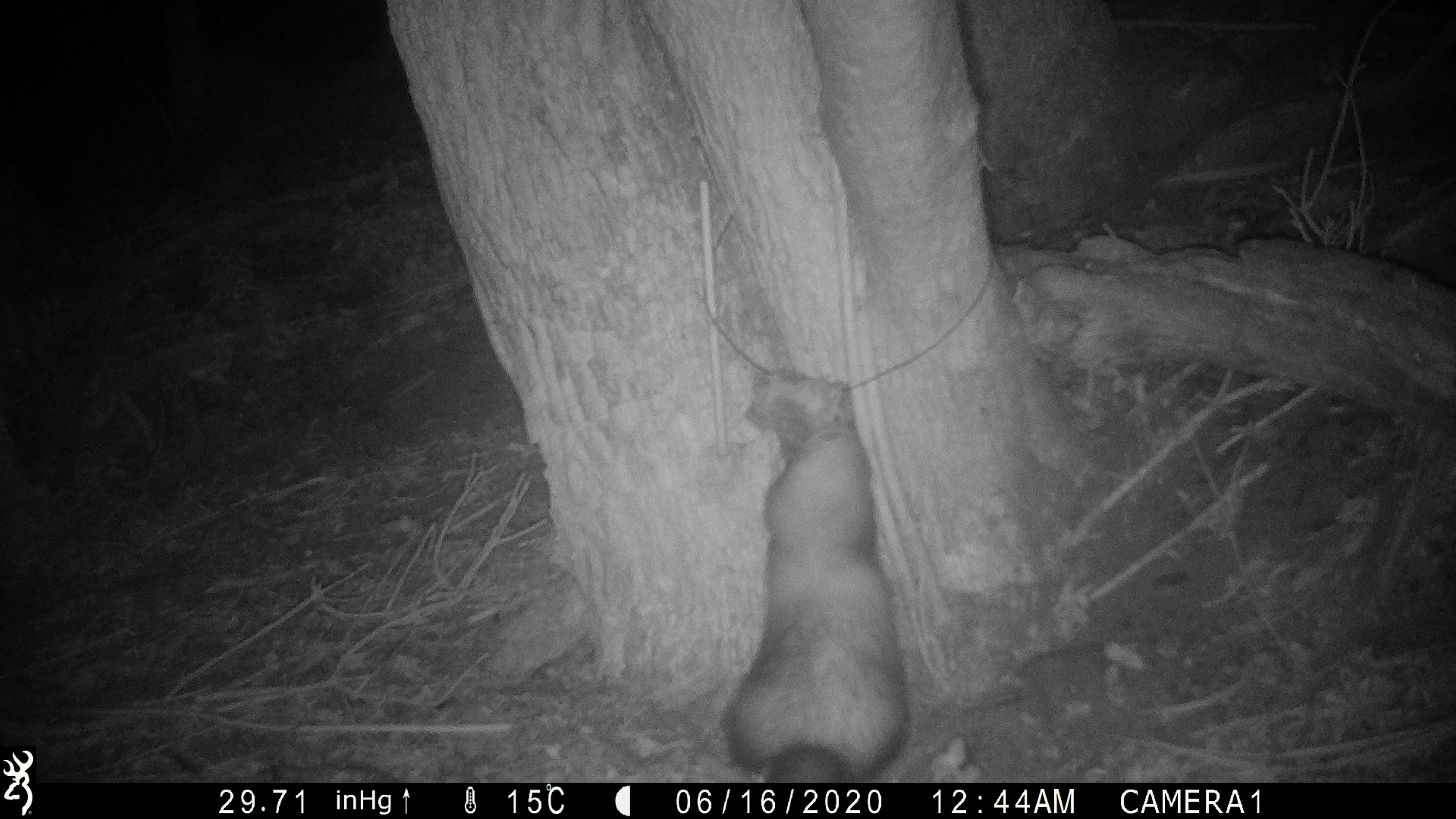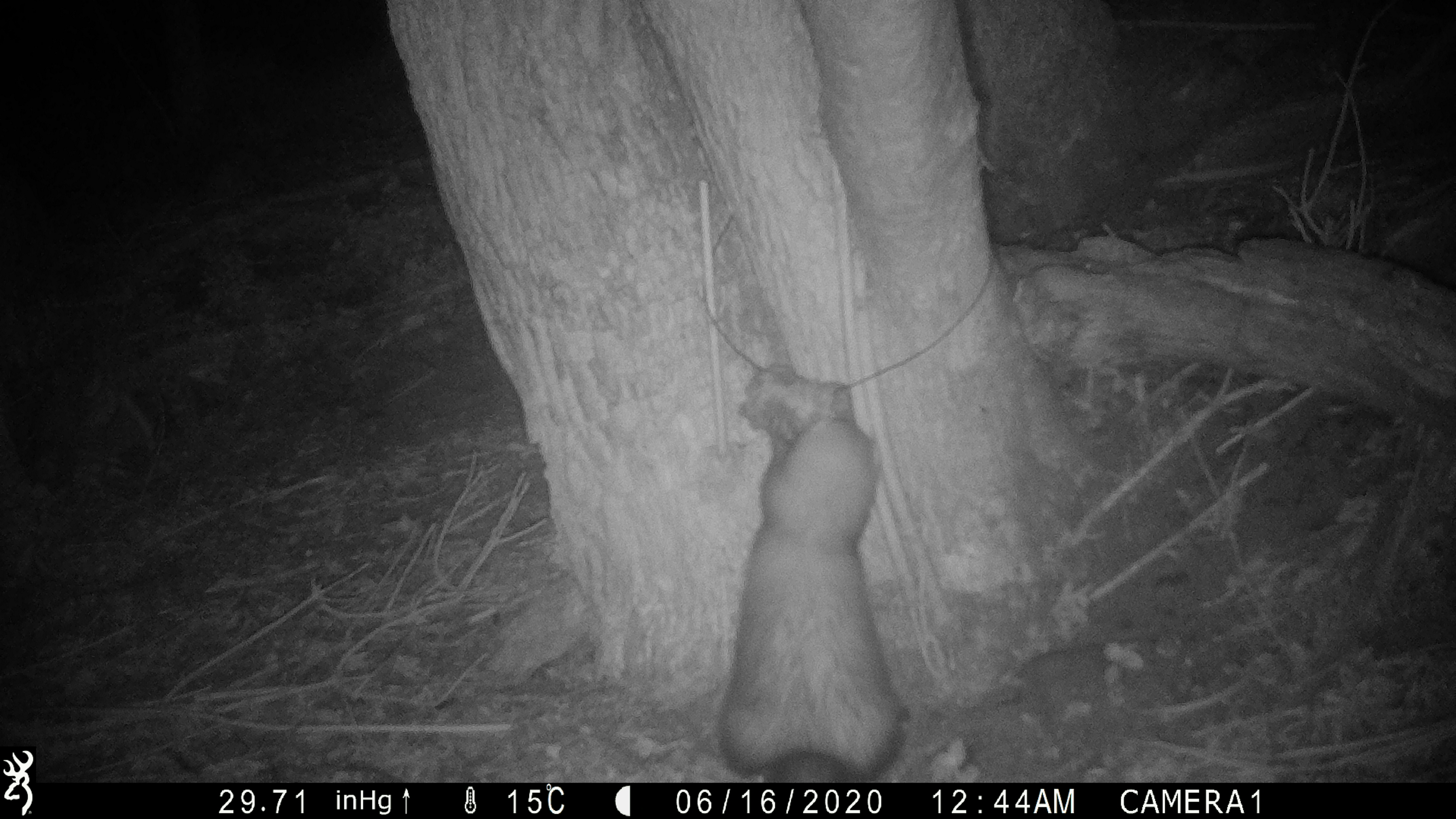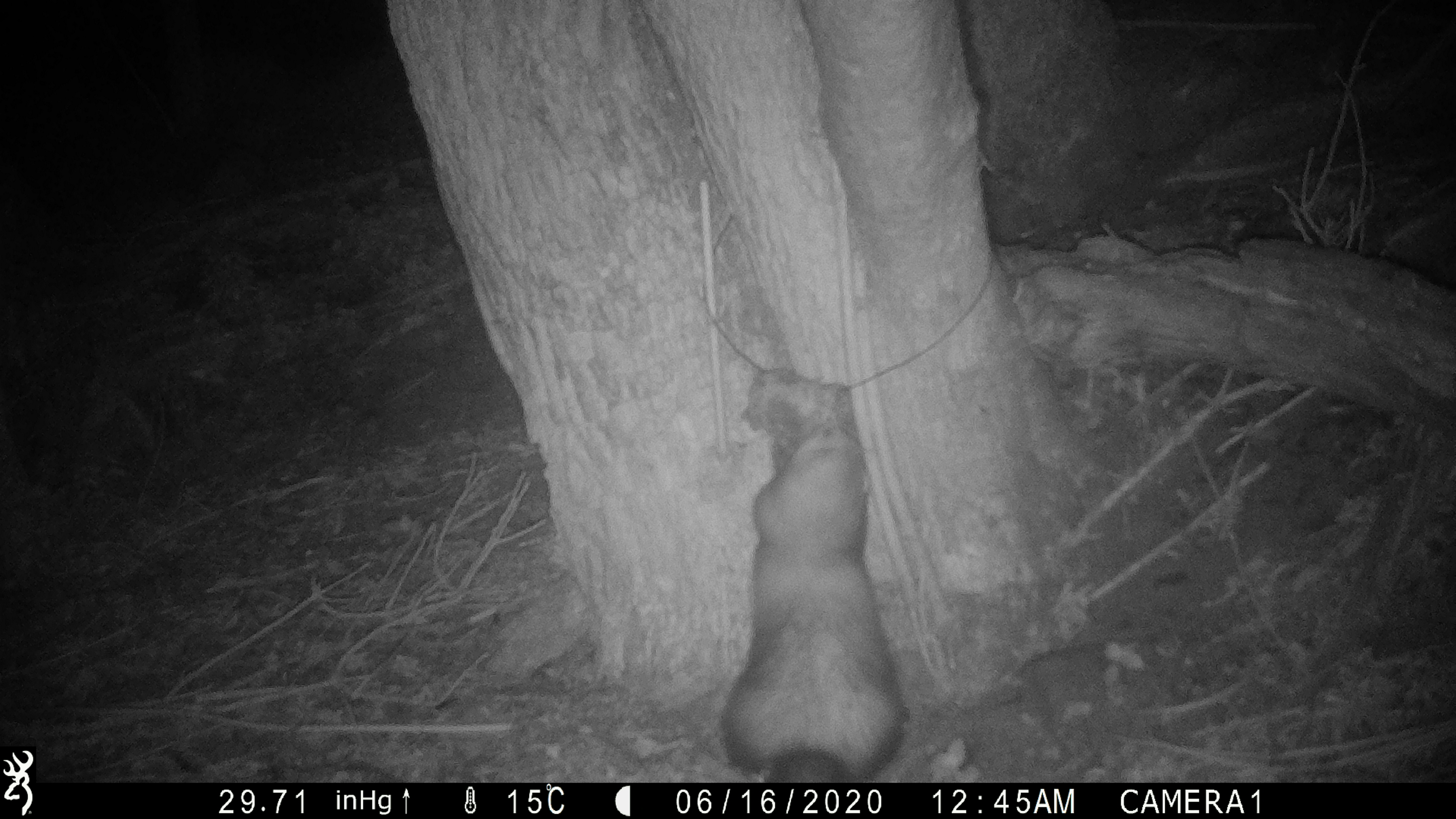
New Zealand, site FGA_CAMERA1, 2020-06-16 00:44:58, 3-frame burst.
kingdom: Animalia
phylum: Chordata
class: Mammalia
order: Carnivora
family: Mustelidae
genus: Mustela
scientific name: Mustela furo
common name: ferret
Ferret (Mustela furo).